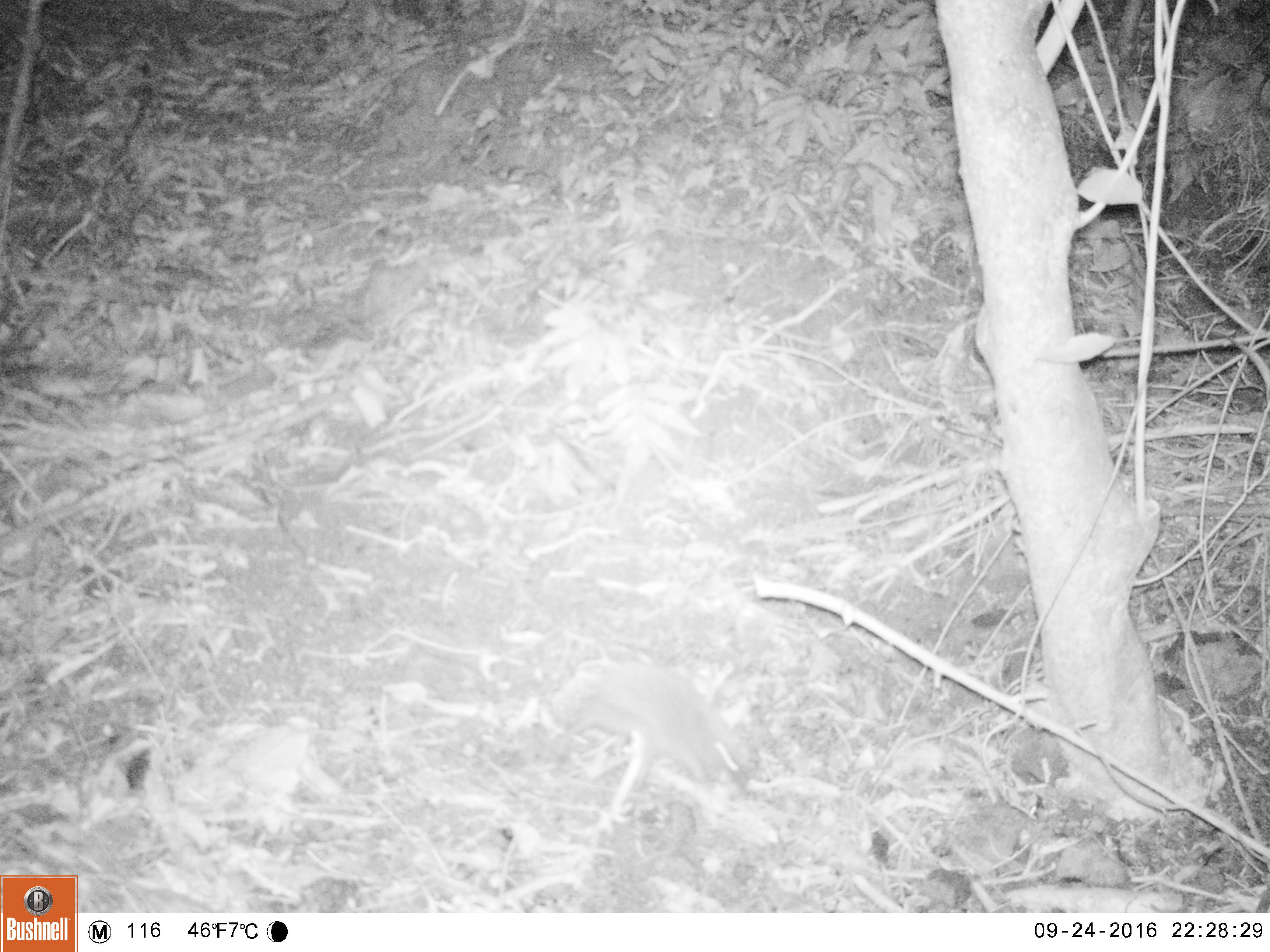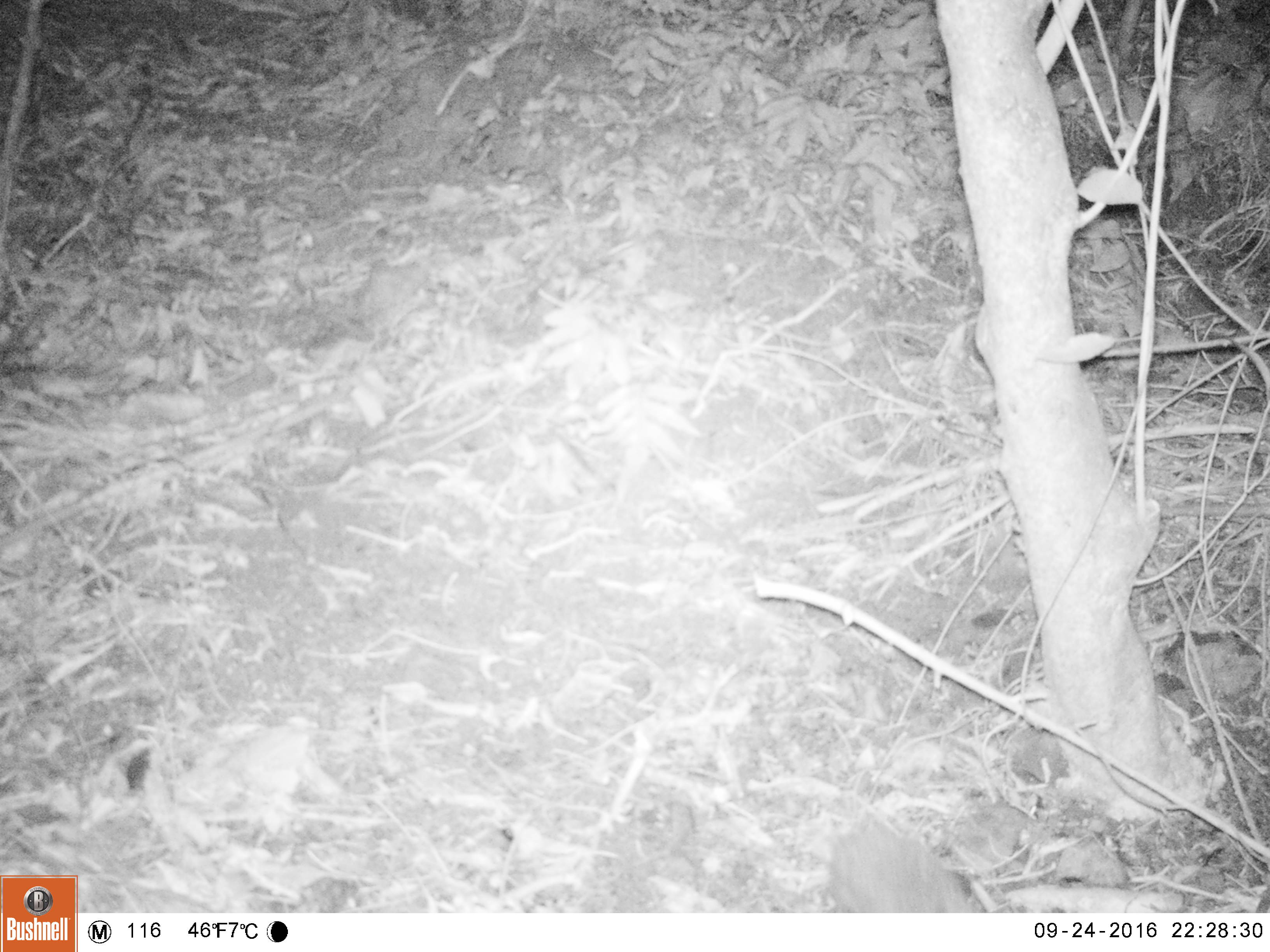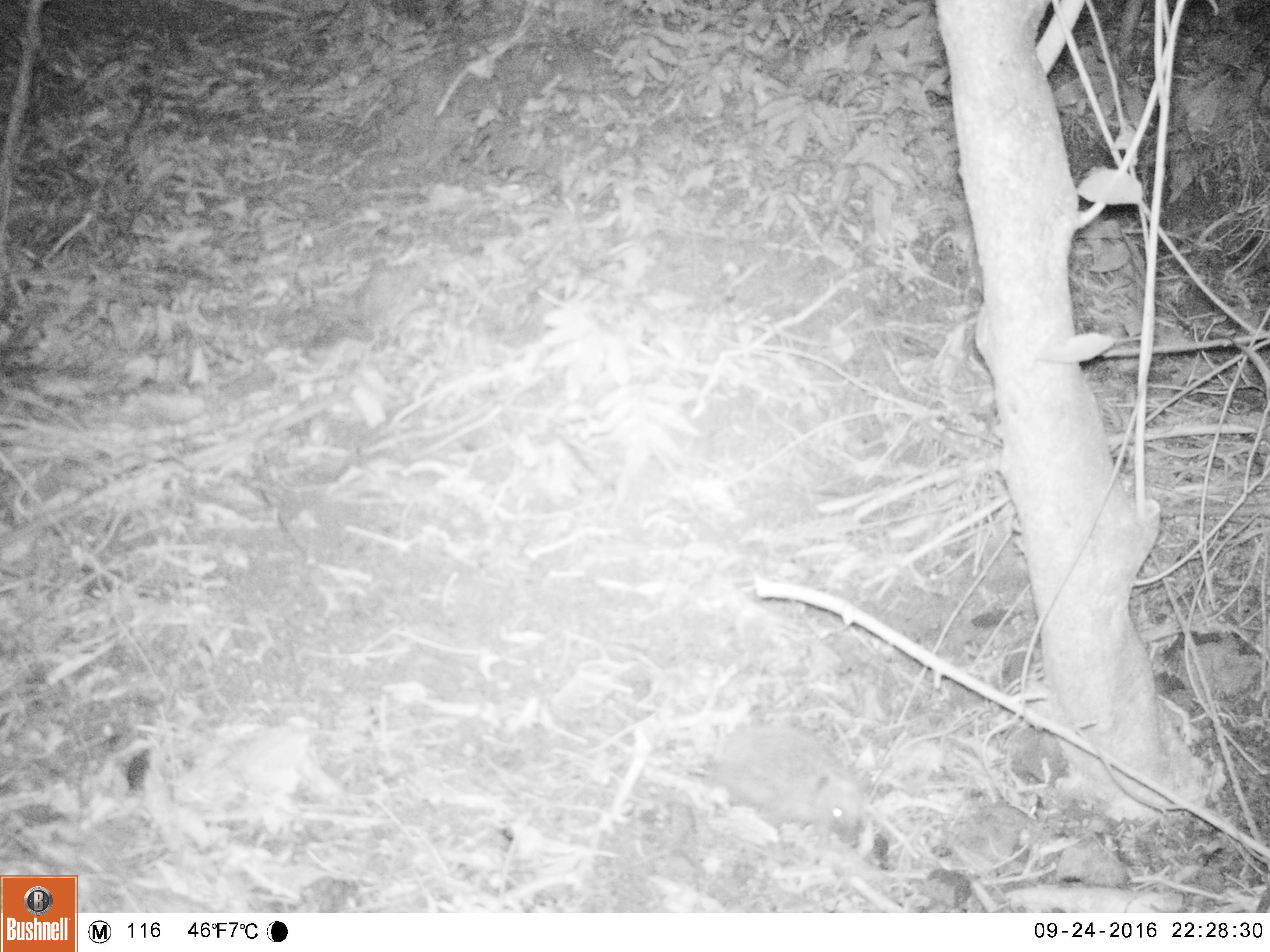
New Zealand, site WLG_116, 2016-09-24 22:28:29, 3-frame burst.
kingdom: Animalia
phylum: Chordata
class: Mammalia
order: Eulipotyphla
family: Erinaceidae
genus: Erinaceus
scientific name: Erinaceus europaeus europaeus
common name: european hedgehog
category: hedgehog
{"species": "hedgehog (european hedgehog) (Erinaceus europaeus europaeus)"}